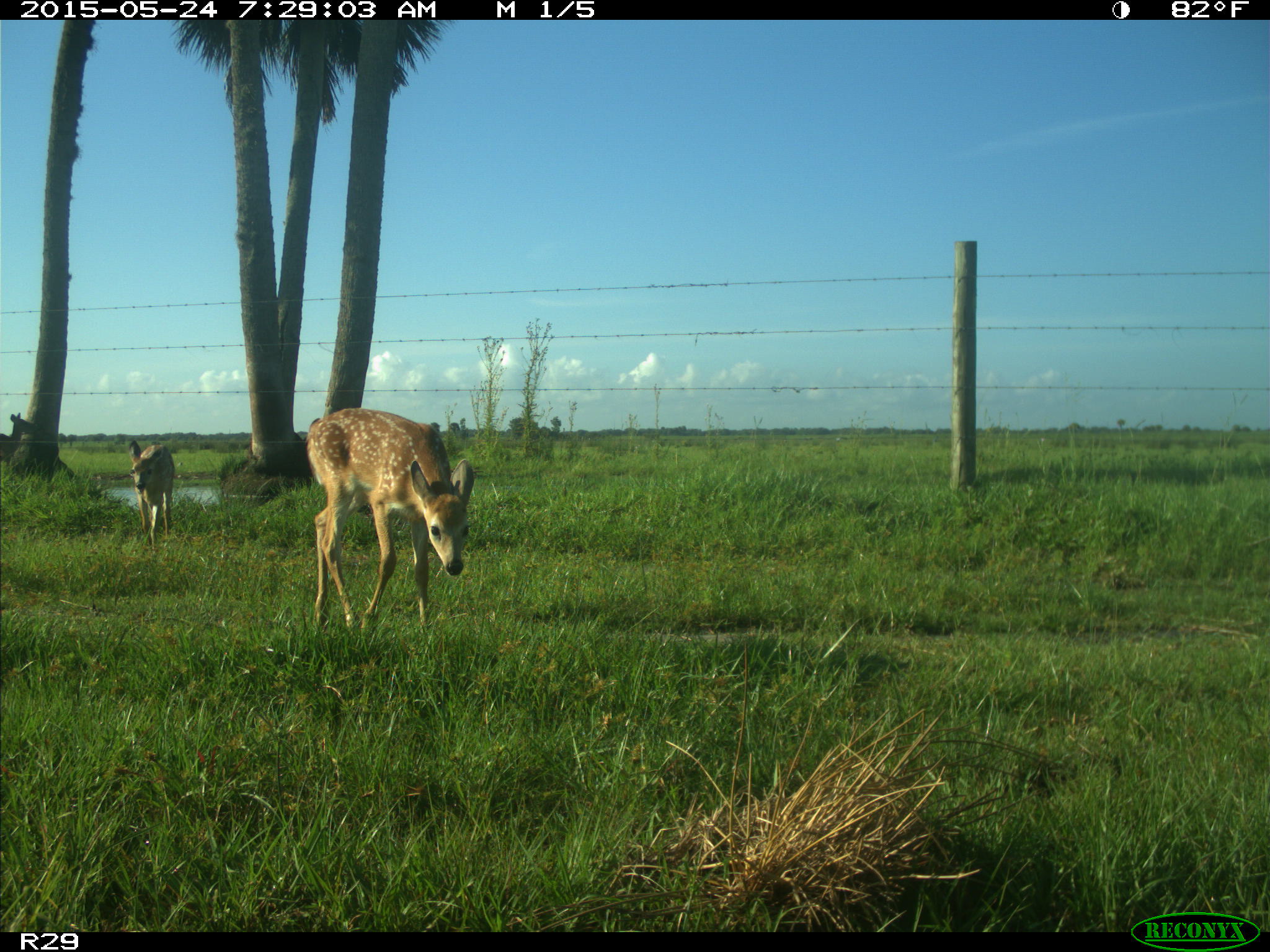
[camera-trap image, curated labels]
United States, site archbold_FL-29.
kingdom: Animalia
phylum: Chordata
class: Mammalia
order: Artiodactyla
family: Cervidae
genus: Odocoileus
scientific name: Odocoileus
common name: deer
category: unidentified deer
Unidentified deer (deer) (Odocoileus).